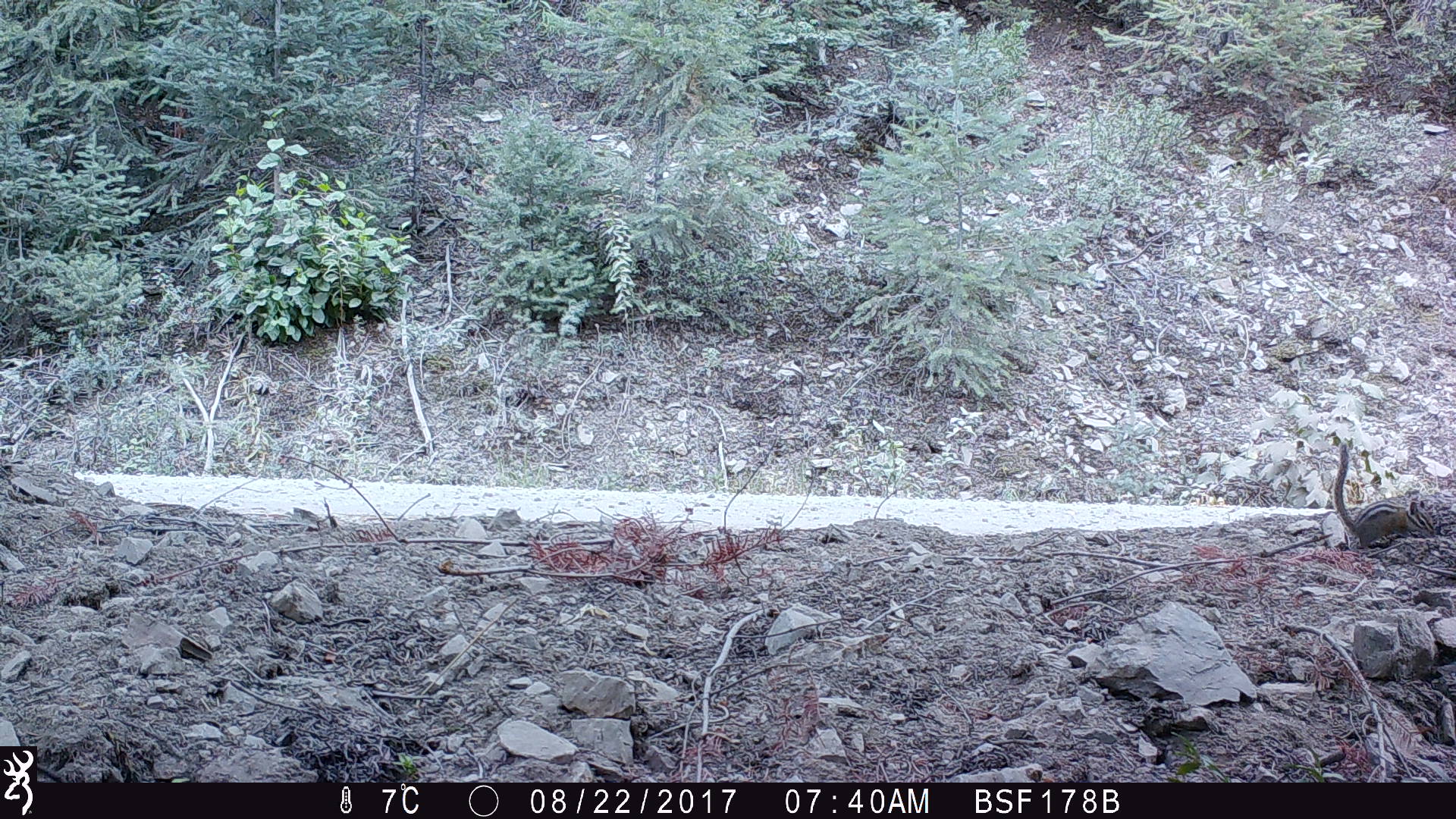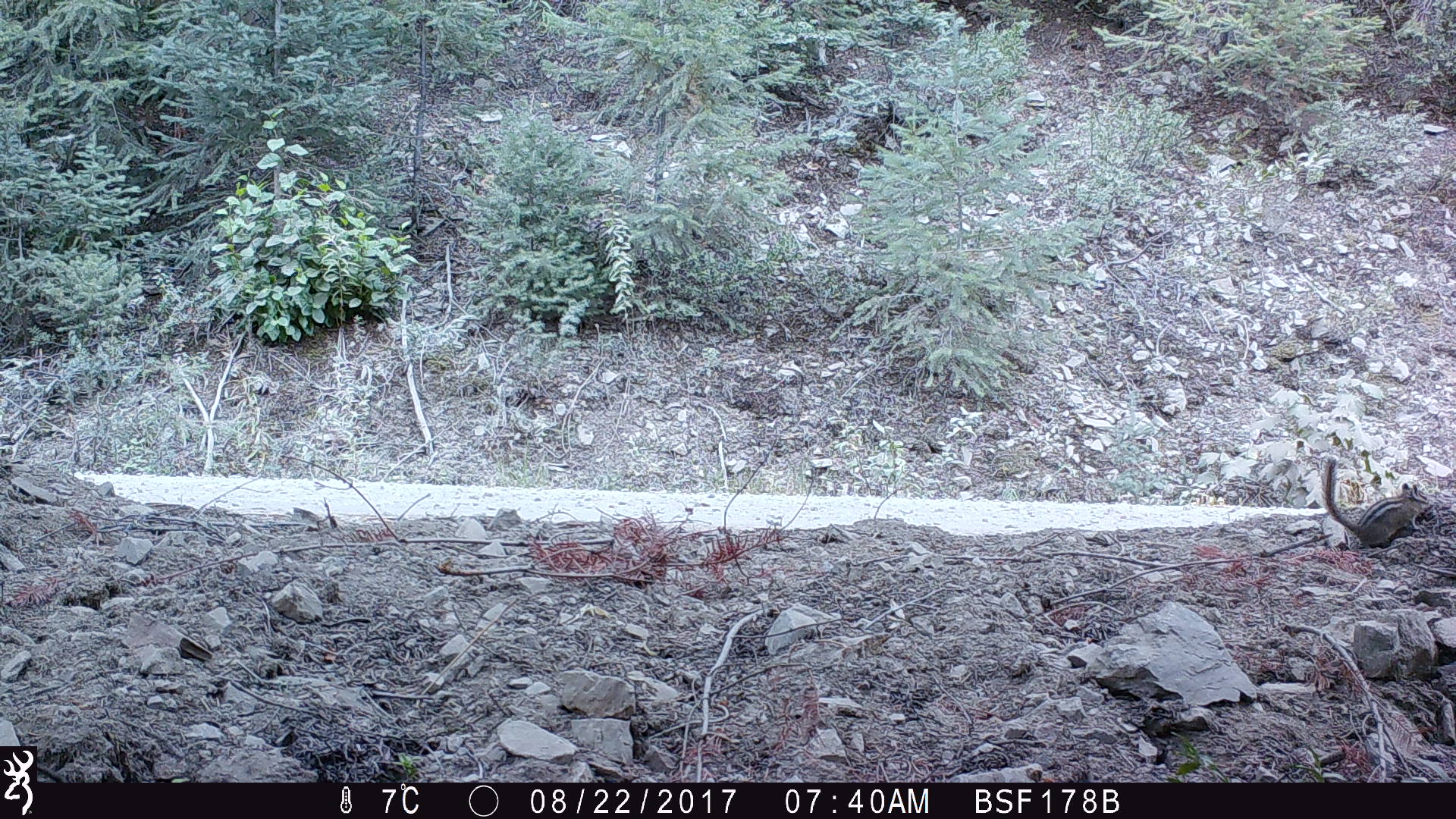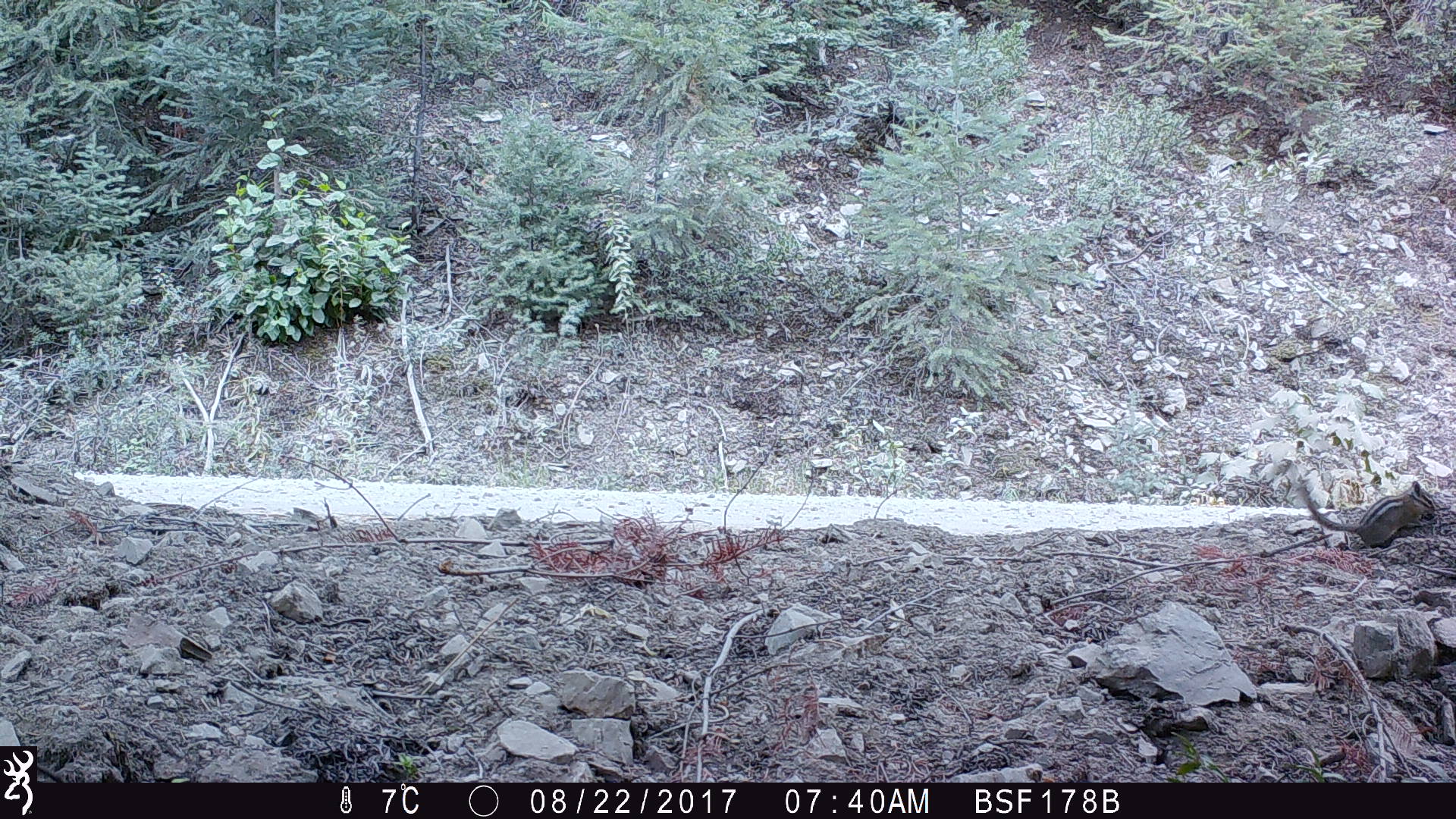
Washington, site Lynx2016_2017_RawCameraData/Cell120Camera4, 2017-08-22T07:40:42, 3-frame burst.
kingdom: Animalia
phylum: Chordata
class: Mammalia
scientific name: Mammalia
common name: small mammal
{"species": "small mammal (Mammalia)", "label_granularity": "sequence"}